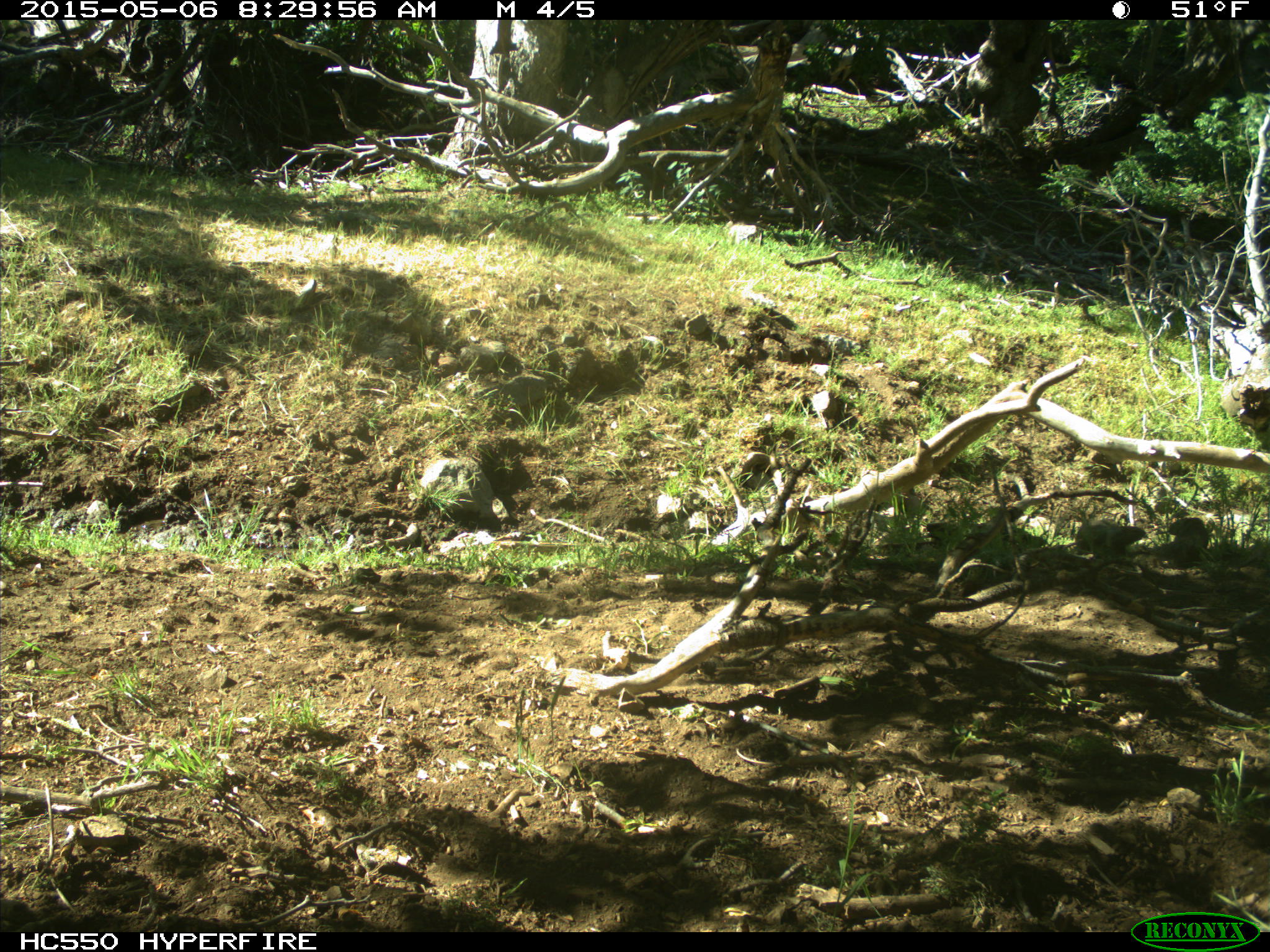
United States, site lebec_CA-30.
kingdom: Animalia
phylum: Chordata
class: Mammalia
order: Rodentia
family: Sciuridae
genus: Otospermophilus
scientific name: Otospermophilus beecheyi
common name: california ground squirrel